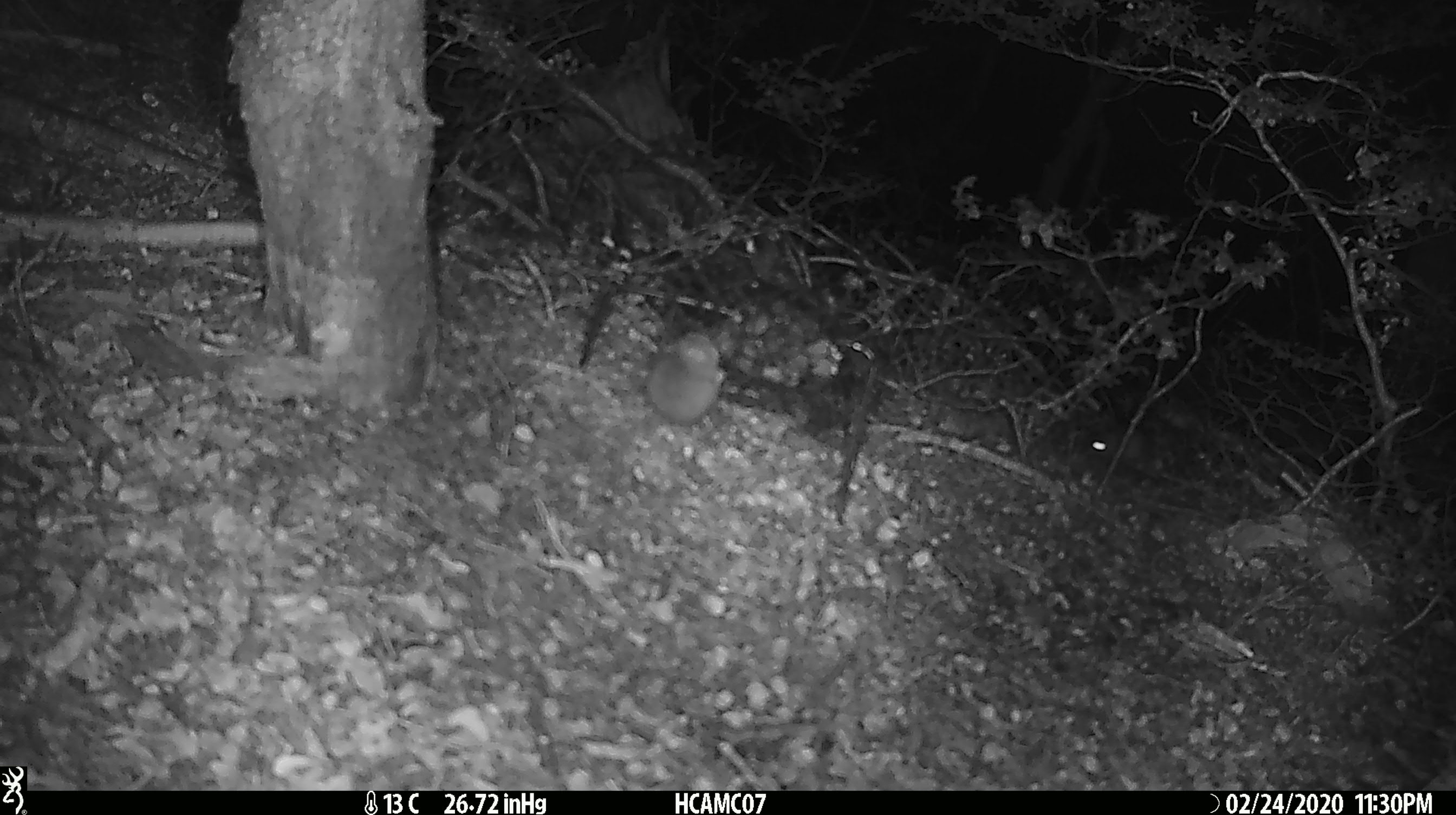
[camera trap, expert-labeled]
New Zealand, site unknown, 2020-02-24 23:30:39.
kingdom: Animalia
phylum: Chordata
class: Mammalia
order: Rodentia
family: Muridae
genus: Mus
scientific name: Mus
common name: mouse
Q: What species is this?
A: Mouse (Mus).